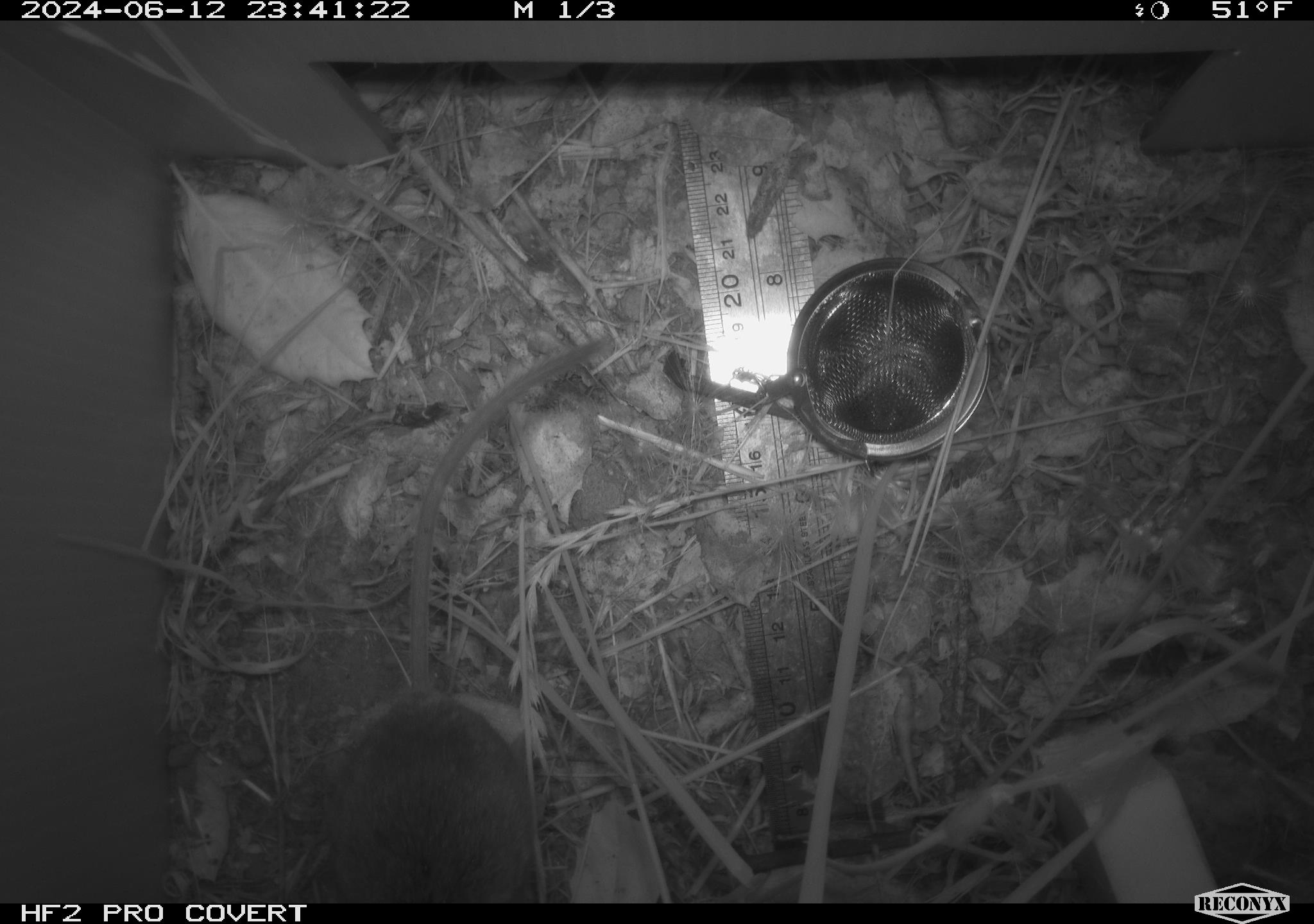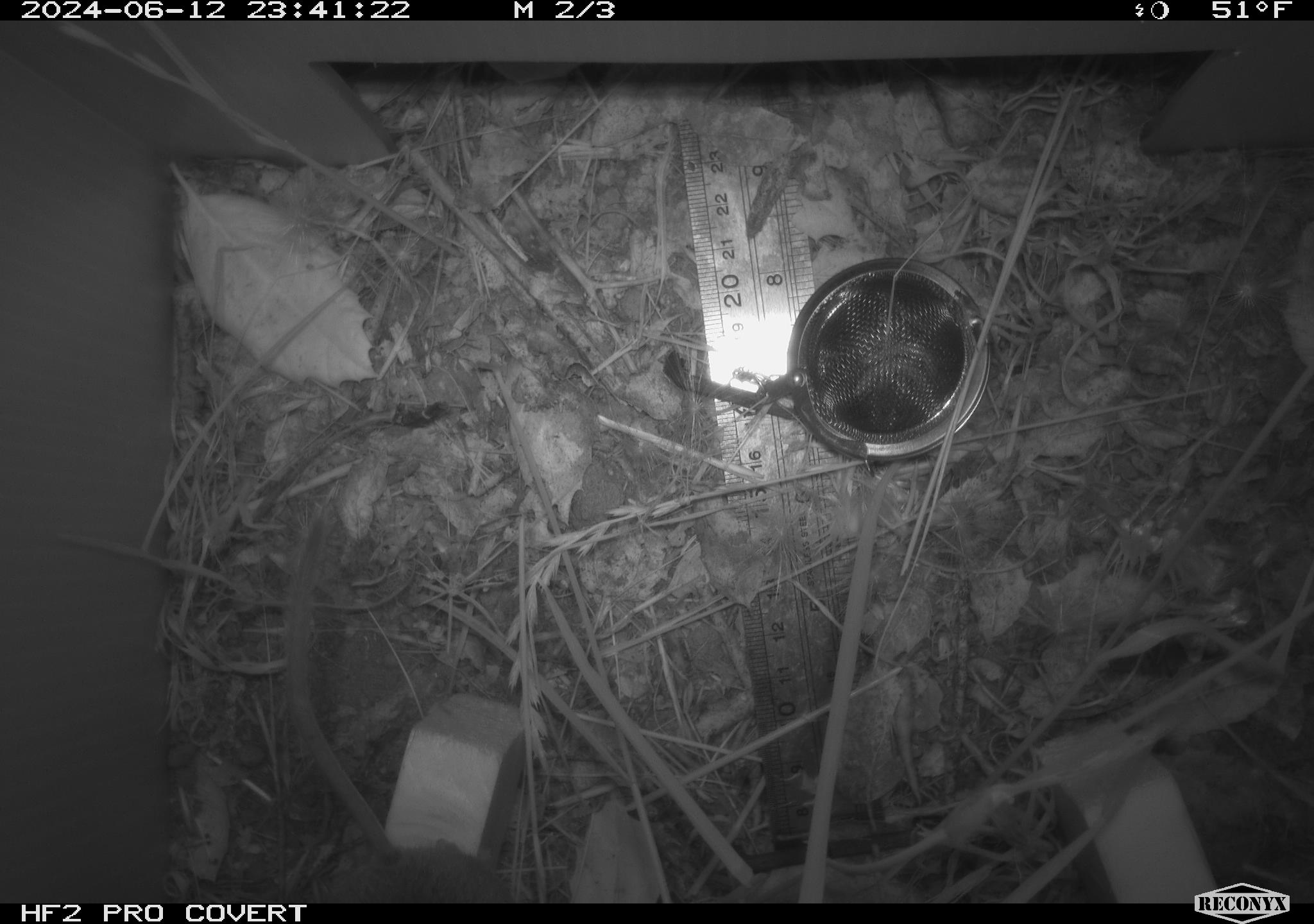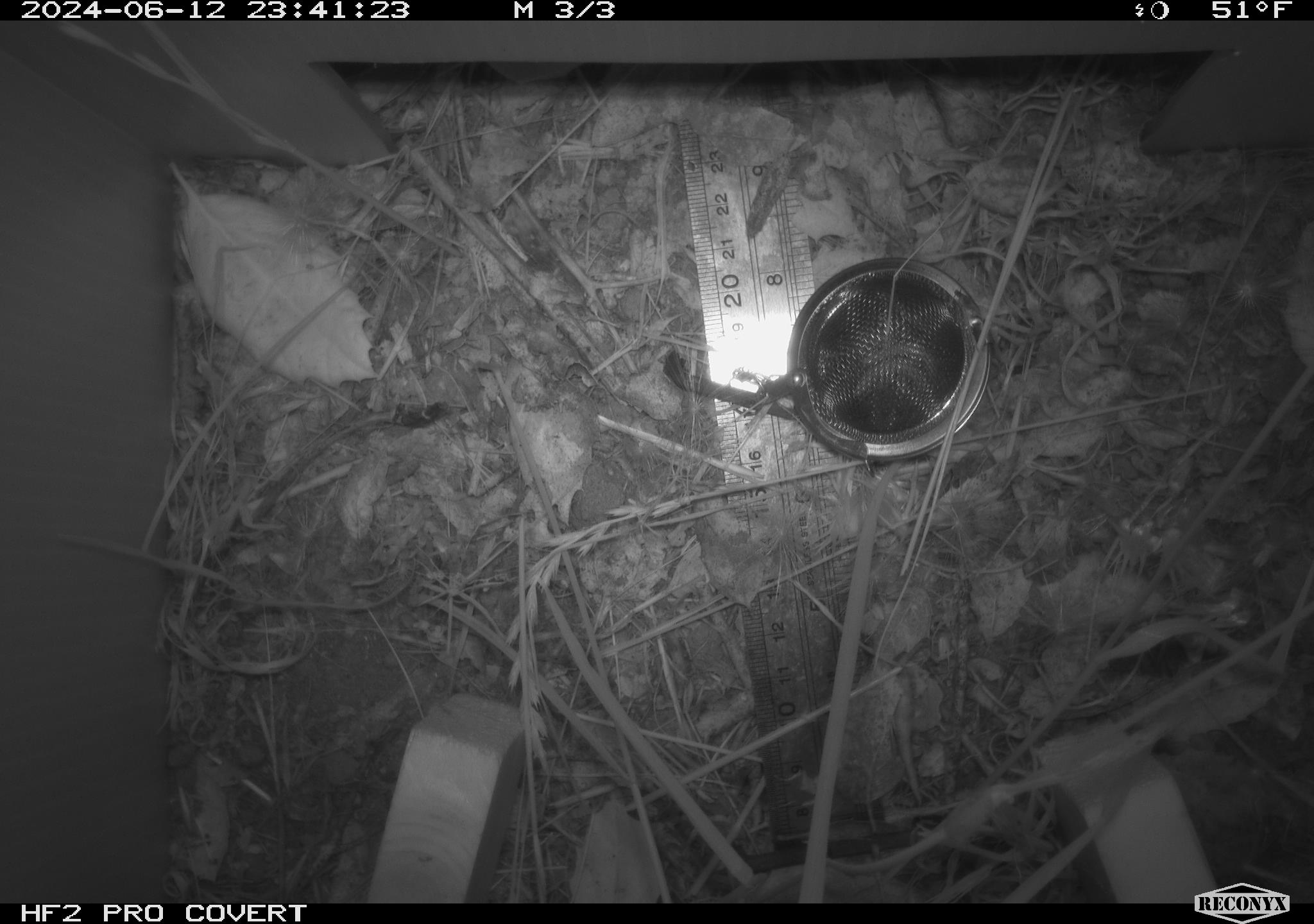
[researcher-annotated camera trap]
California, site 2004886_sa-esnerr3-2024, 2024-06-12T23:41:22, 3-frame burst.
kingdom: Animalia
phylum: Chordata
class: Mammalia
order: Rodentia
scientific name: Rodentia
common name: rodent